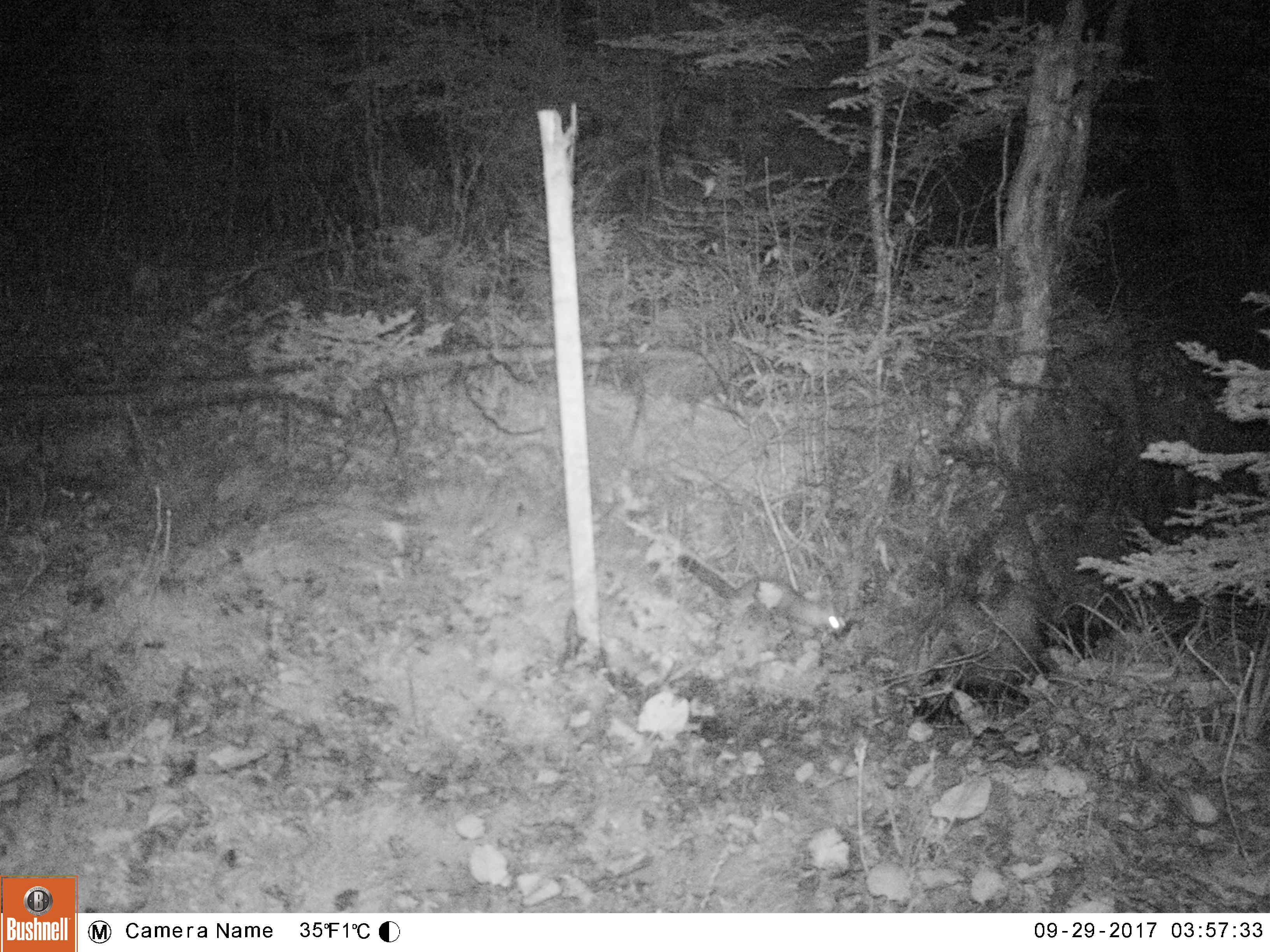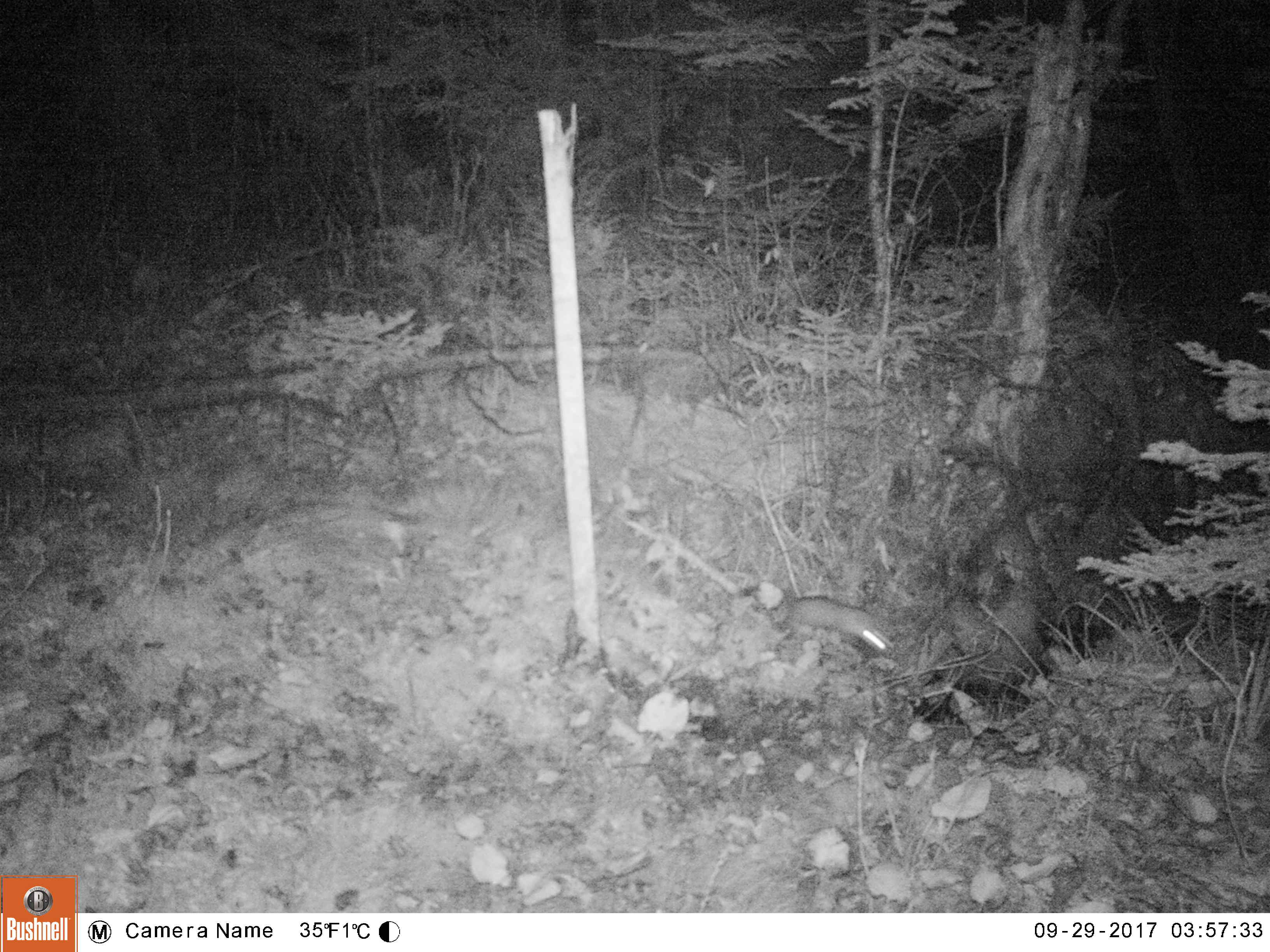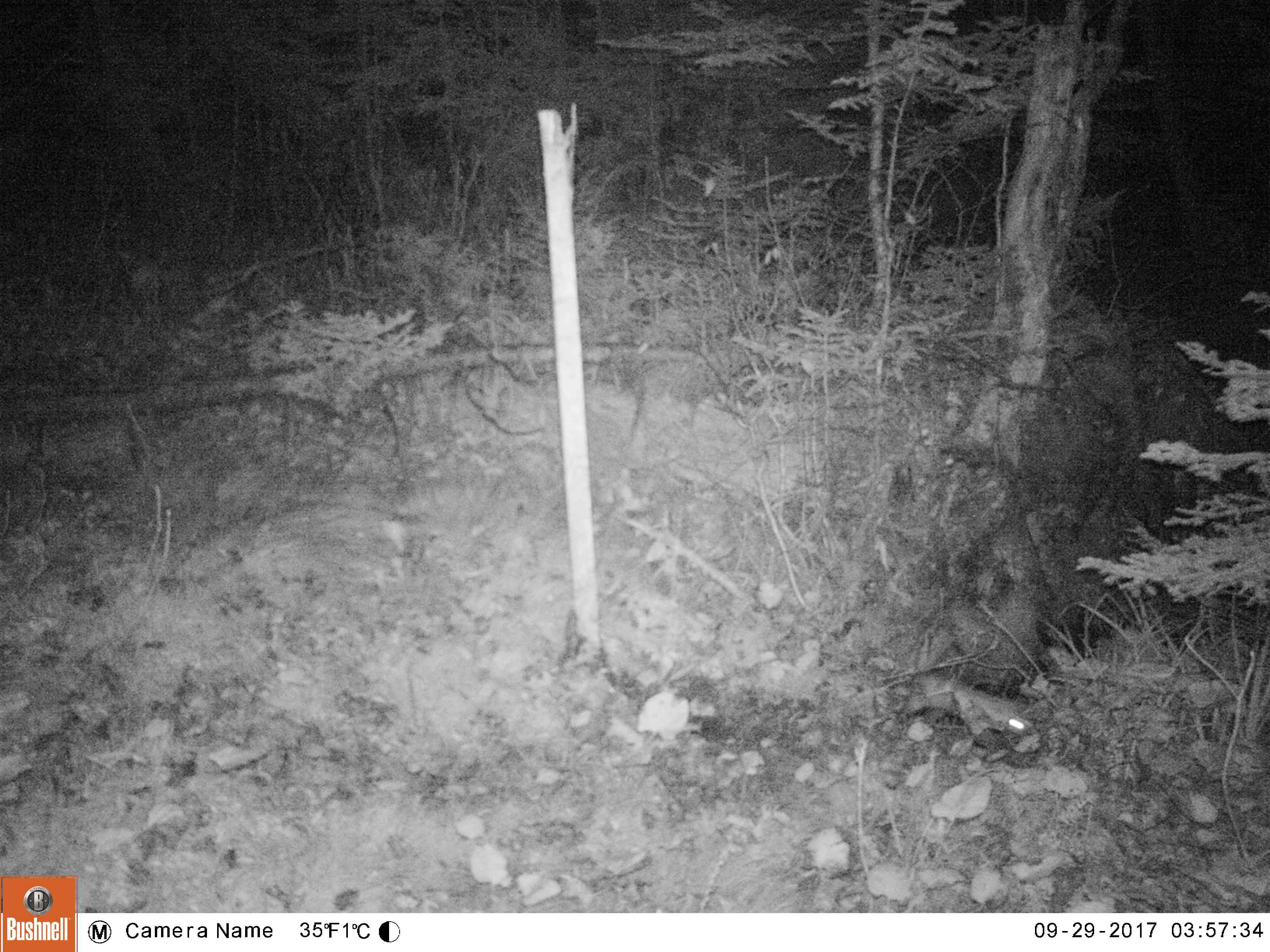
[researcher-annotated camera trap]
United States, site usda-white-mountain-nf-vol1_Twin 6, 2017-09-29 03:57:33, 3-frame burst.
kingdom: Animalia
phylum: Chordata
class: Mammalia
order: Carnivora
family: Mustelidae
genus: Martes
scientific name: Martes americana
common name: american marten